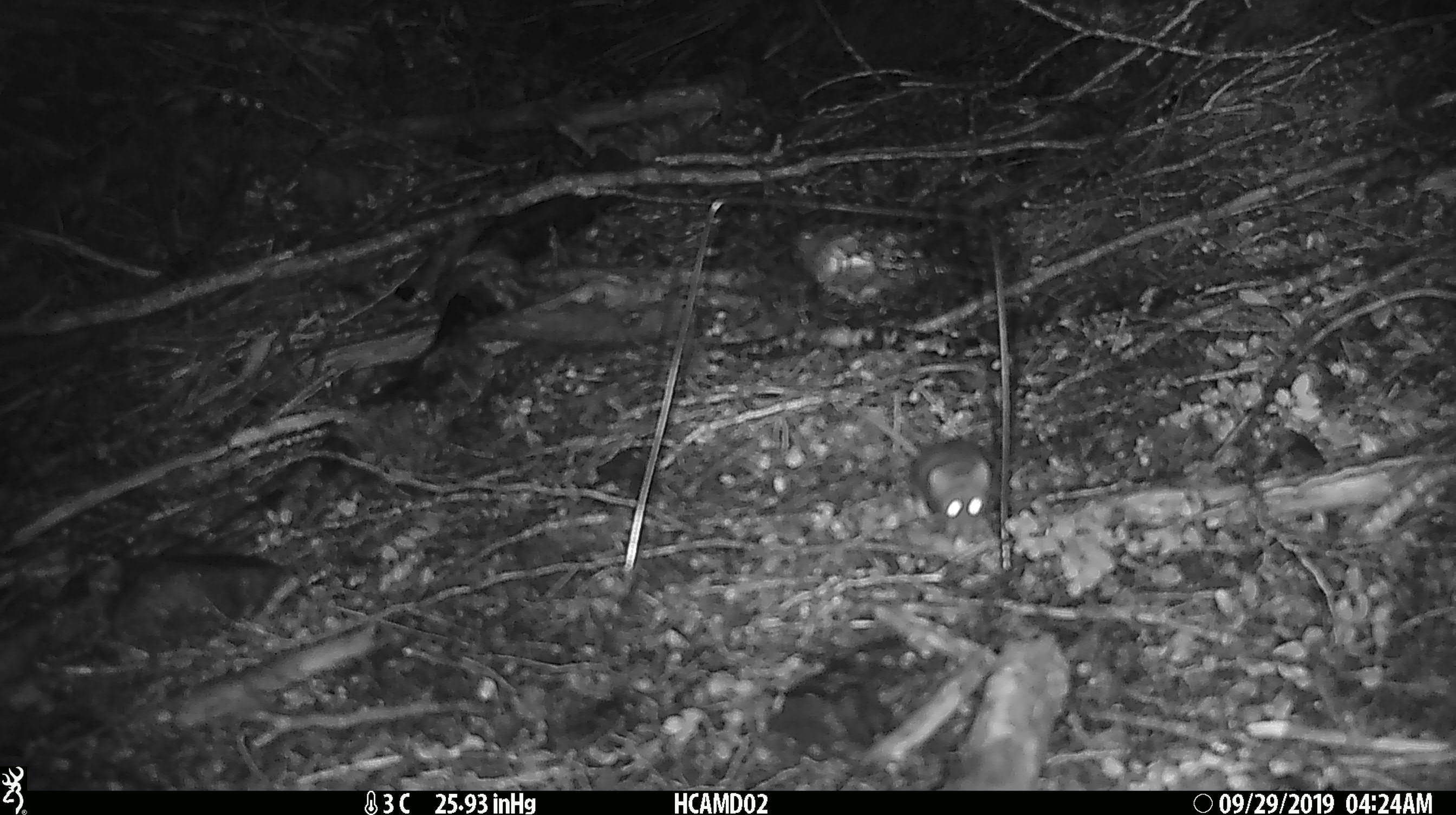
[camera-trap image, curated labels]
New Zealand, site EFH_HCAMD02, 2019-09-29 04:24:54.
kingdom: Animalia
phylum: Chordata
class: Mammalia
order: Rodentia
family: Muridae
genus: Mus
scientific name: Mus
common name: mouse